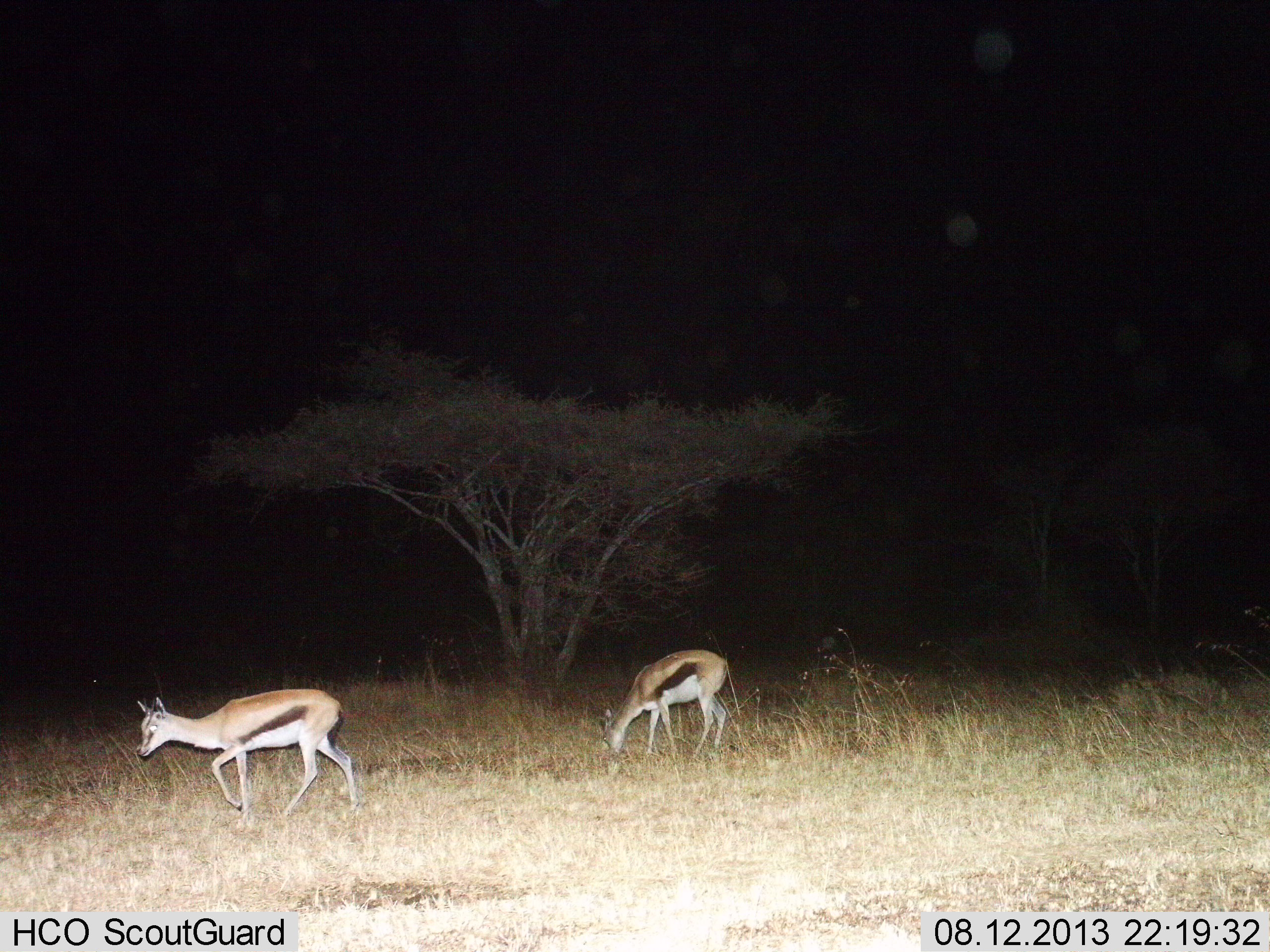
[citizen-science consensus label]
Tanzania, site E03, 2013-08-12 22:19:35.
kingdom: Animalia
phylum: Chordata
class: Mammalia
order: Artiodactyla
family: Bovidae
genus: Eudorcas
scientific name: Eudorcas thomsonii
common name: thomson's gazelle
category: gazellethomsons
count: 2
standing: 40%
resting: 0%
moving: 50%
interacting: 0%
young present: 0%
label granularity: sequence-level